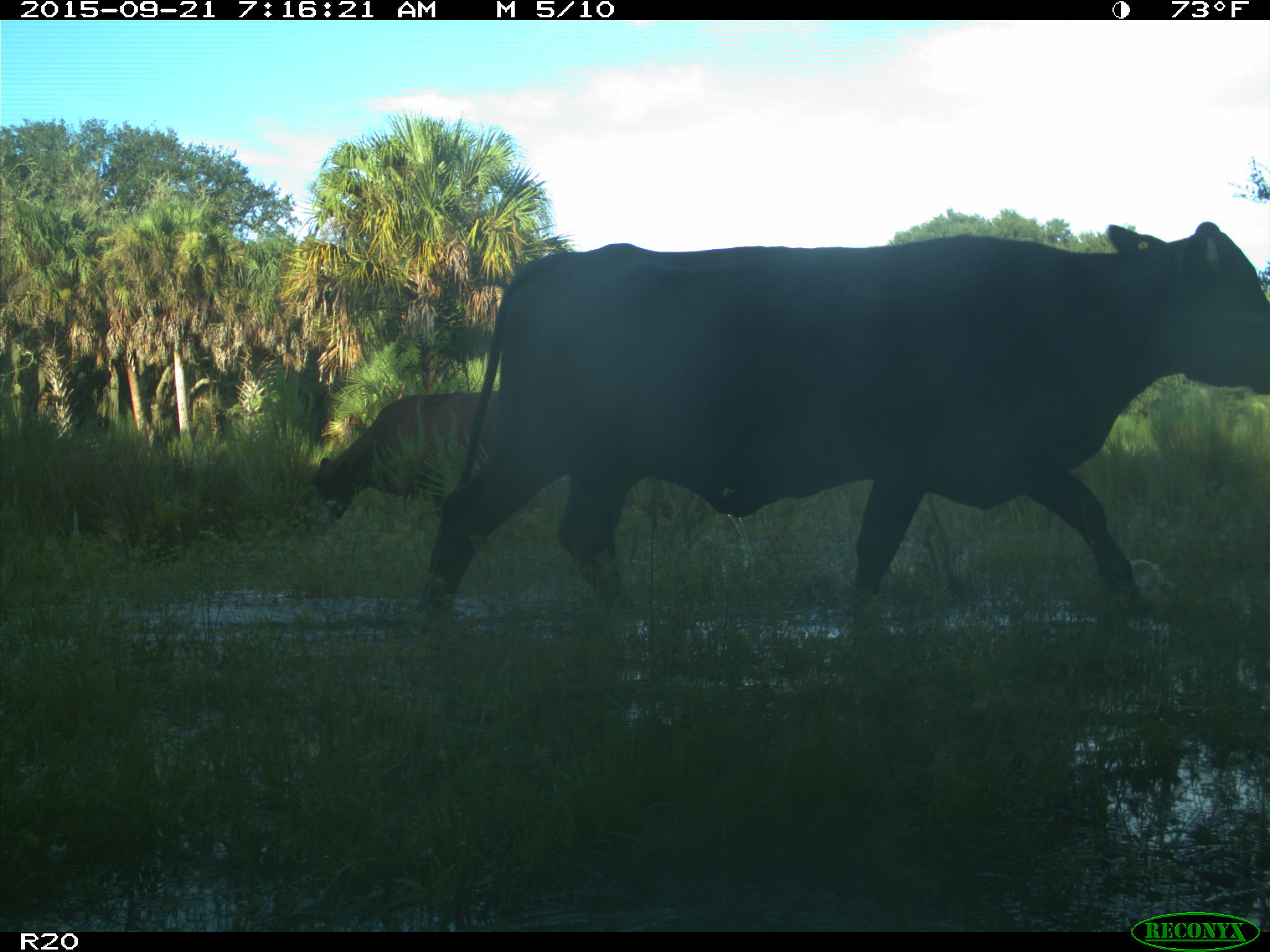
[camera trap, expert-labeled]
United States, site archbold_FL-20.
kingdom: Animalia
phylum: Chordata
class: Mammalia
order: Artiodactyla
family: Bovidae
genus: Bos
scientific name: Bos taurus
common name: domestic cow